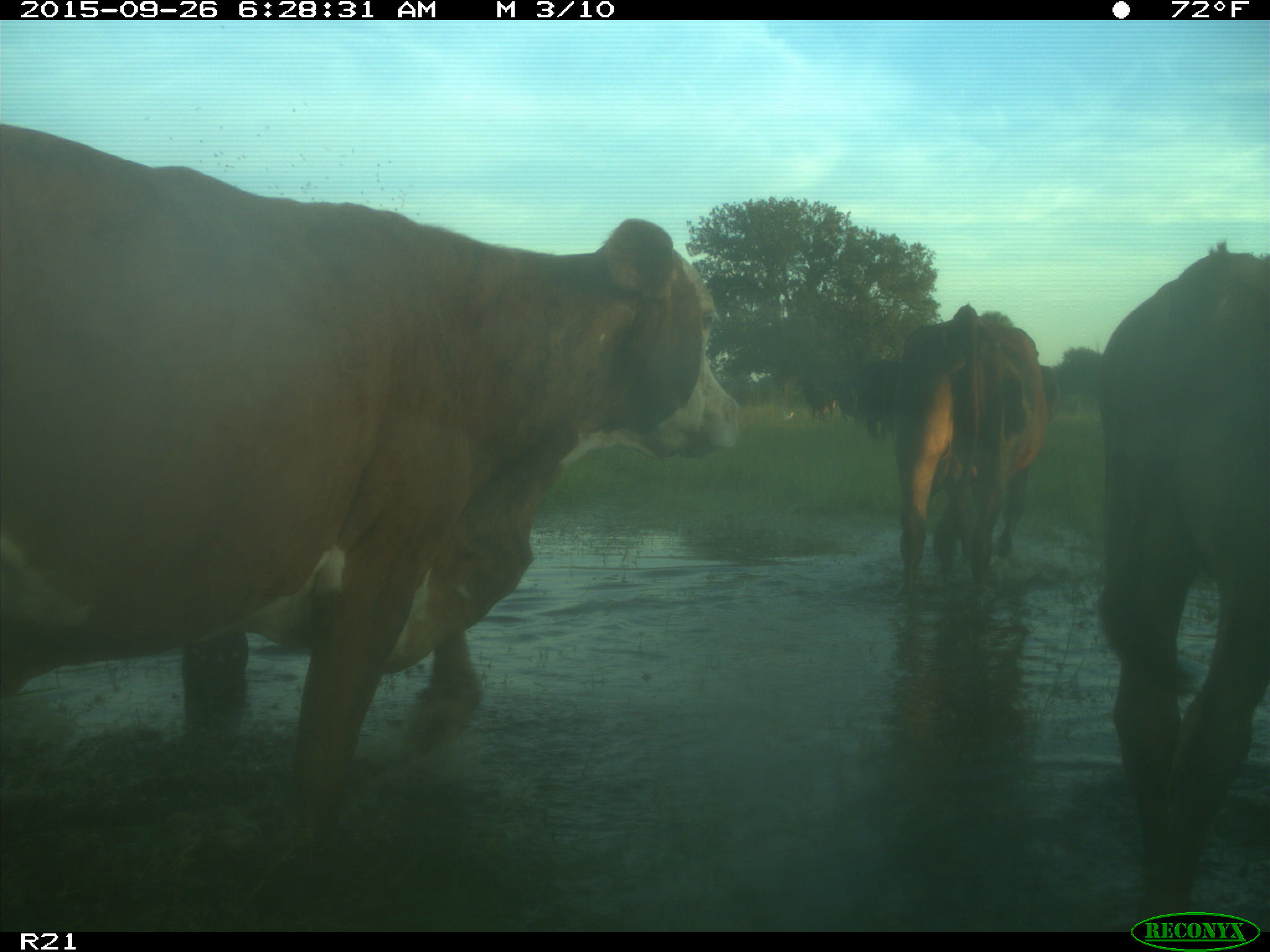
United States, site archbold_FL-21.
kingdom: Animalia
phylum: Chordata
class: Mammalia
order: Artiodactyla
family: Bovidae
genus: Bos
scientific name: Bos taurus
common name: domestic cow